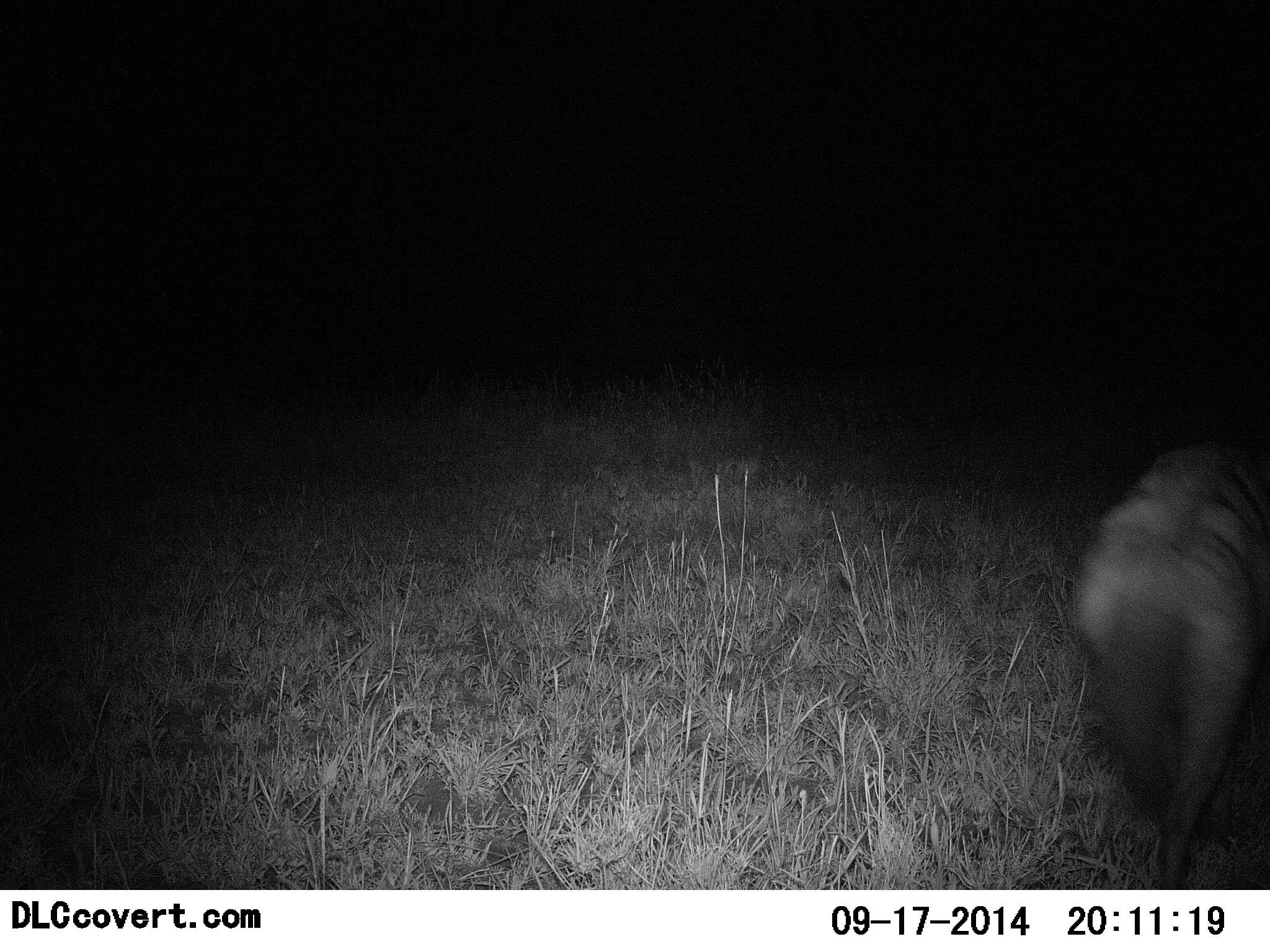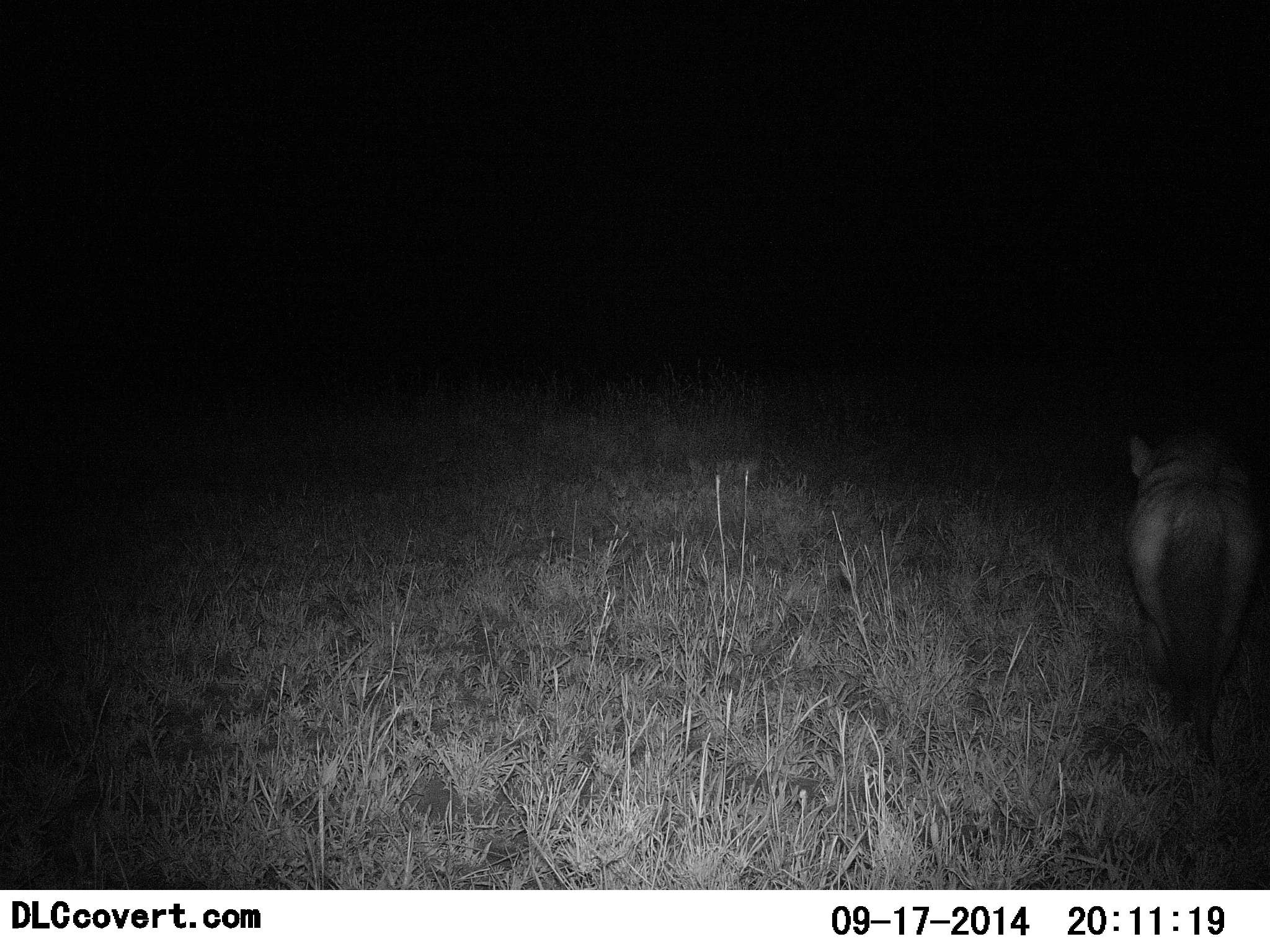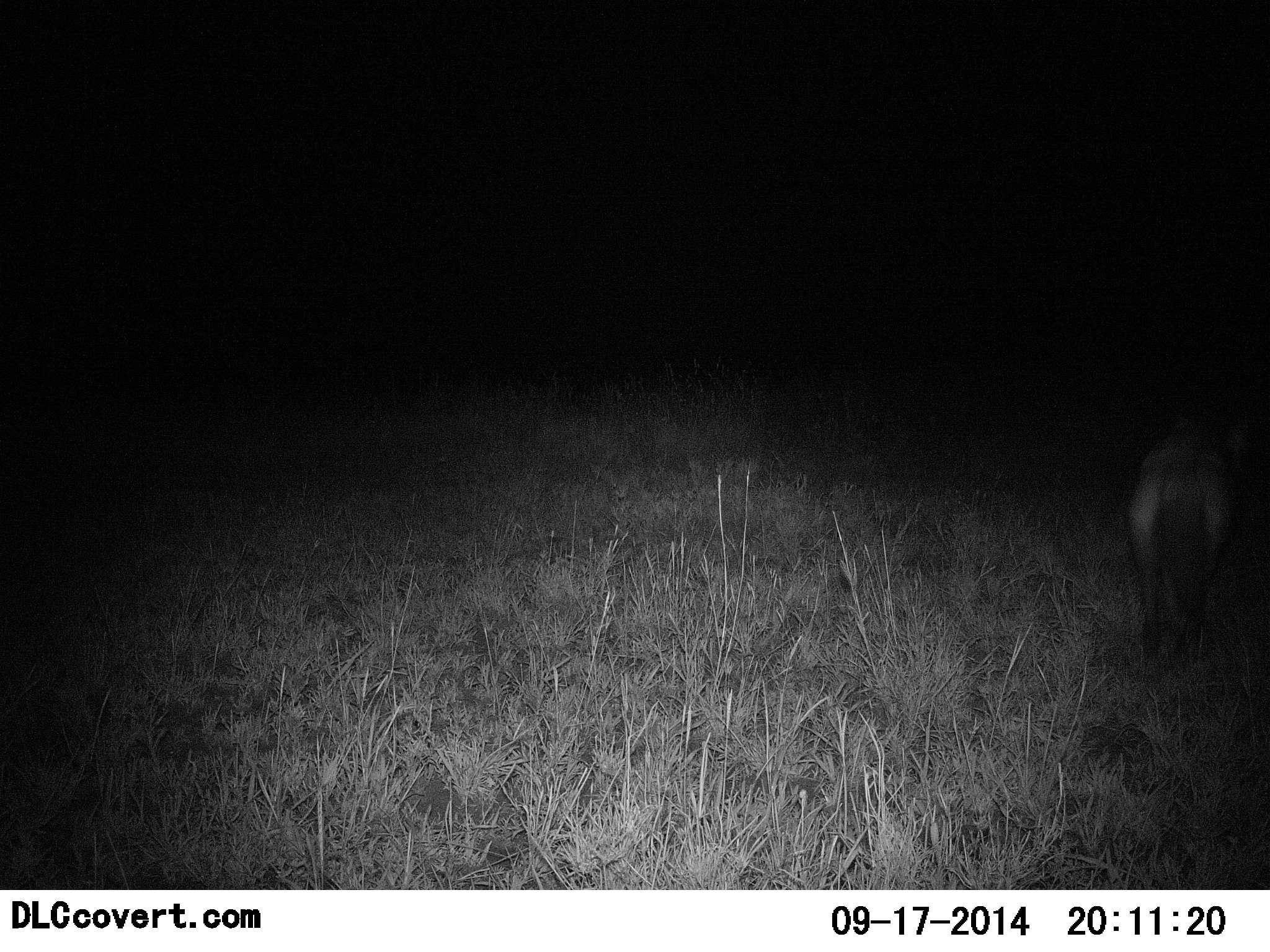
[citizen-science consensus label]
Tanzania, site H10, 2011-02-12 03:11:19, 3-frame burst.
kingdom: Animalia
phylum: Chordata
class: Mammalia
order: Carnivora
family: Hyaenidae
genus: Proteles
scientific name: Proteles cristatus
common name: aardwolf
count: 1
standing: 0%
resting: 0%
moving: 100%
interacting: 0%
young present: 0%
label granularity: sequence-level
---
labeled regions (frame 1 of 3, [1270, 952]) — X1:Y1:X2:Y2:
animal: 1067:437:1270:889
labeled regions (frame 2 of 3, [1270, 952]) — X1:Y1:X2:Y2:
animal: 1123:425:1270:768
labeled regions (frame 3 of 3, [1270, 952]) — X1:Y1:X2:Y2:
animal: 1121:404:1257:678